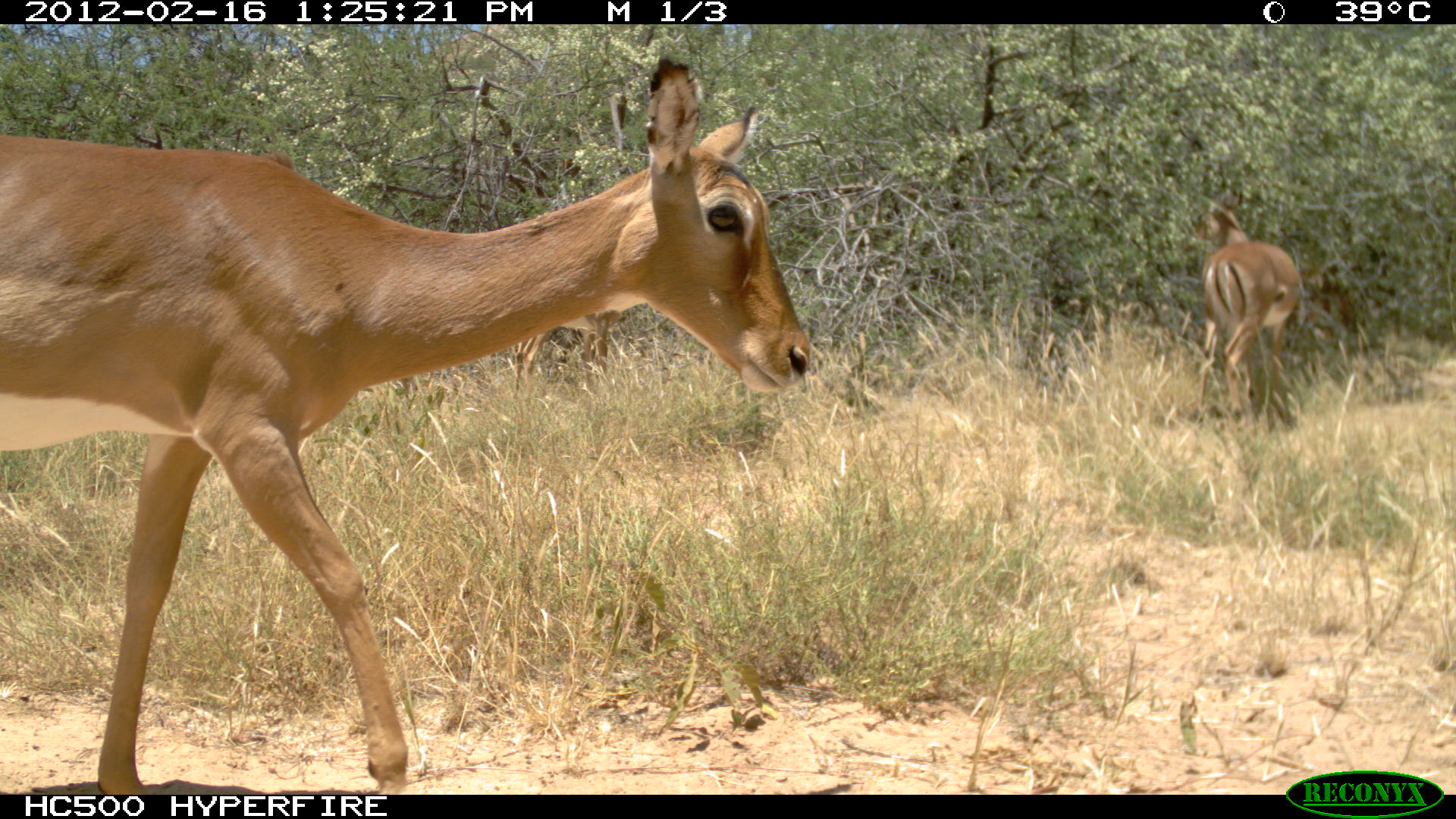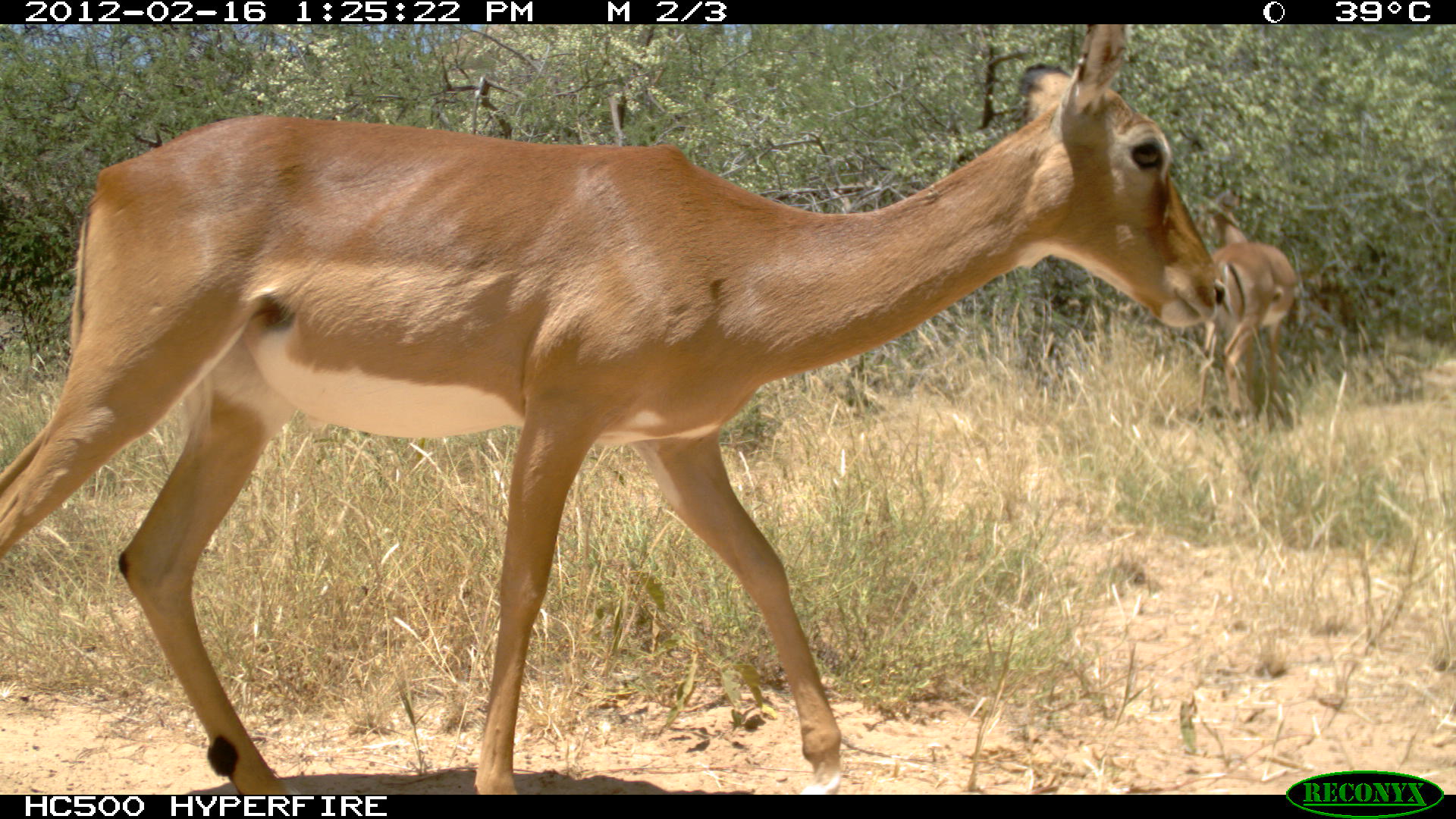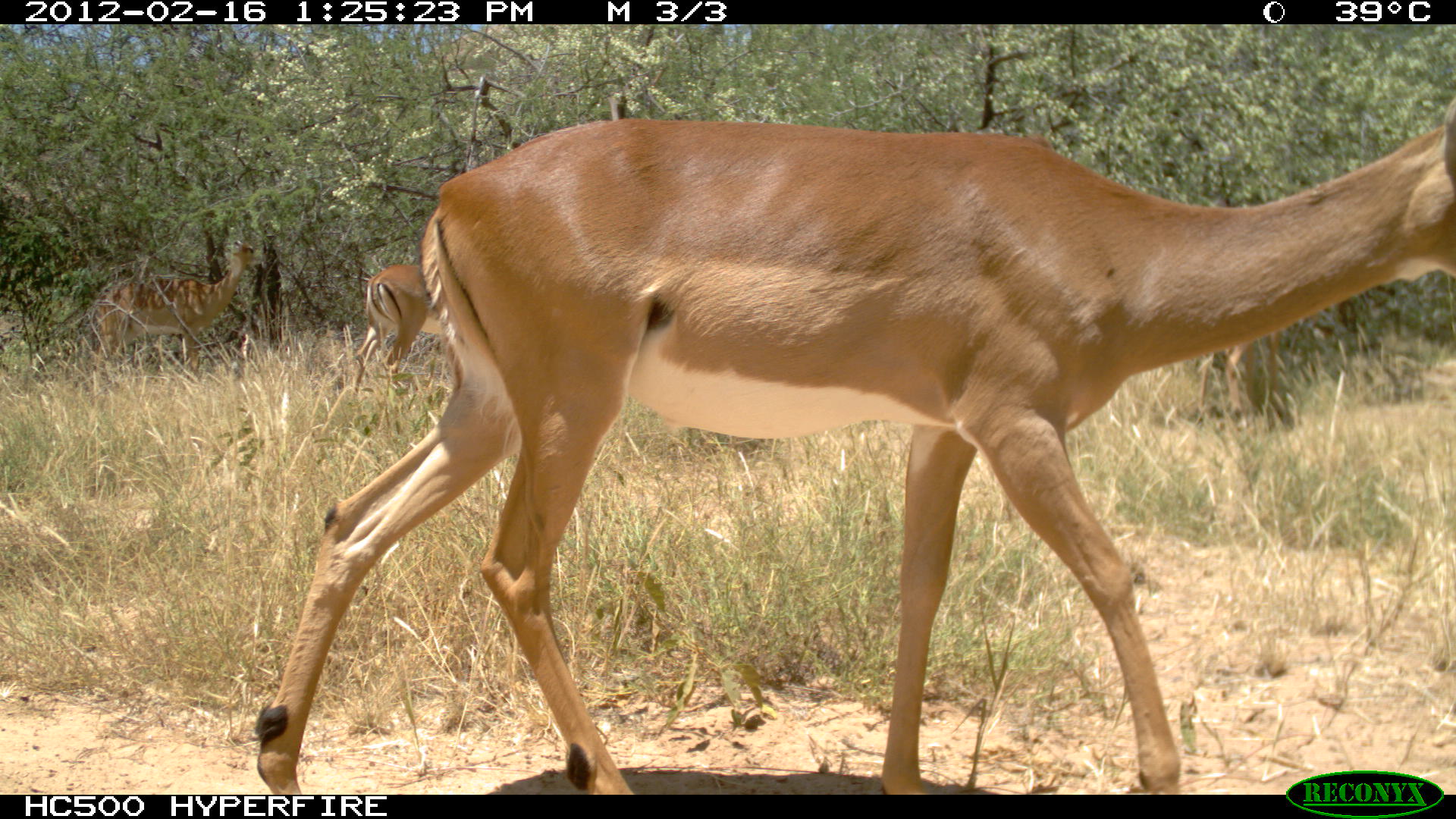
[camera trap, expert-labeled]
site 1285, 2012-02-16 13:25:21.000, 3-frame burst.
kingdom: Animalia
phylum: Chordata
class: Mammalia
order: Artiodactyla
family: Bovidae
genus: Aepyceros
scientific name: Aepyceros melampus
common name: impala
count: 3